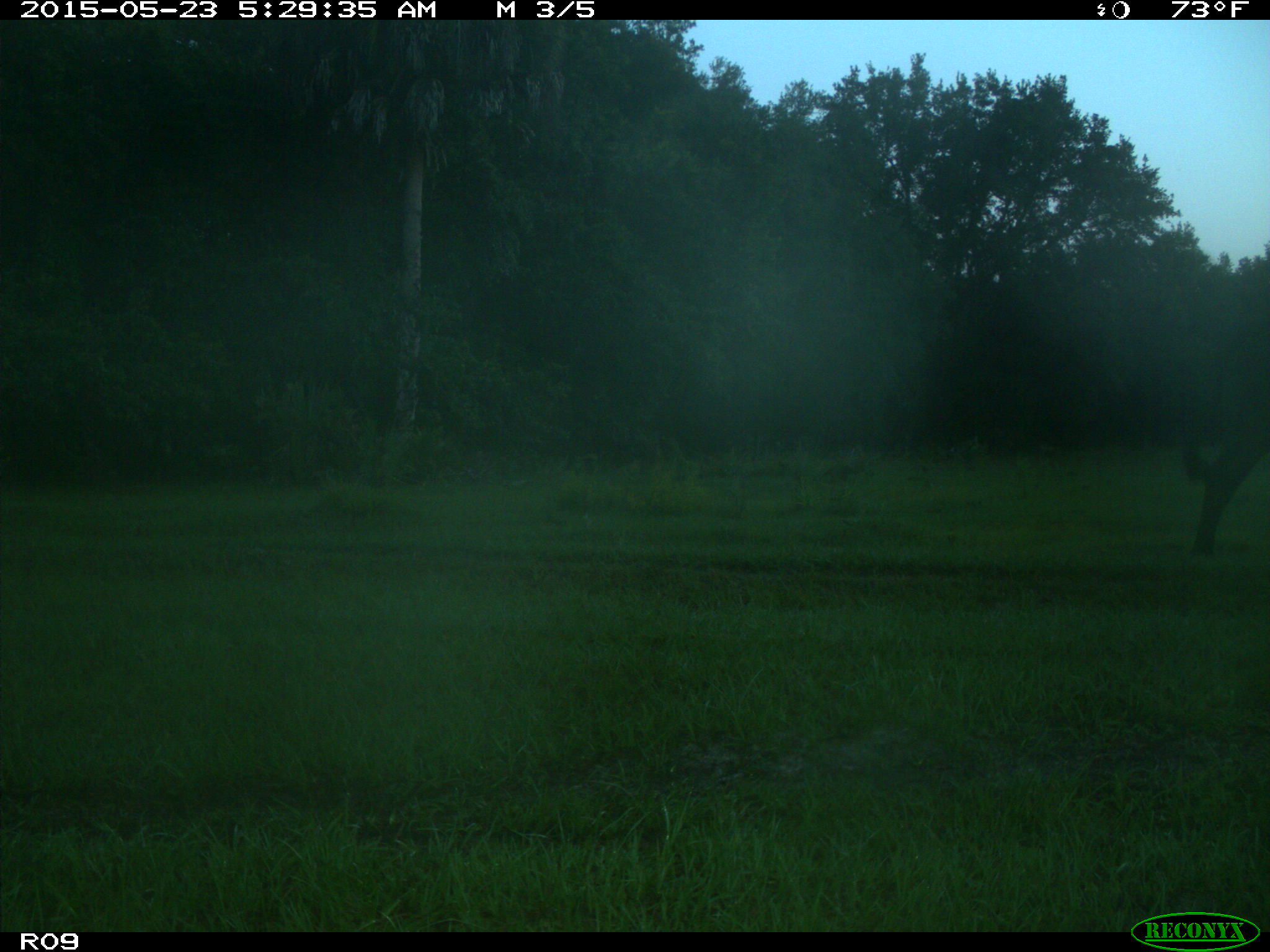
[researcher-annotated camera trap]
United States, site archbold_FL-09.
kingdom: Animalia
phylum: Chordata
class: Mammalia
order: Artiodactyla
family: Bovidae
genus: Bos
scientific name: Bos taurus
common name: domestic cow